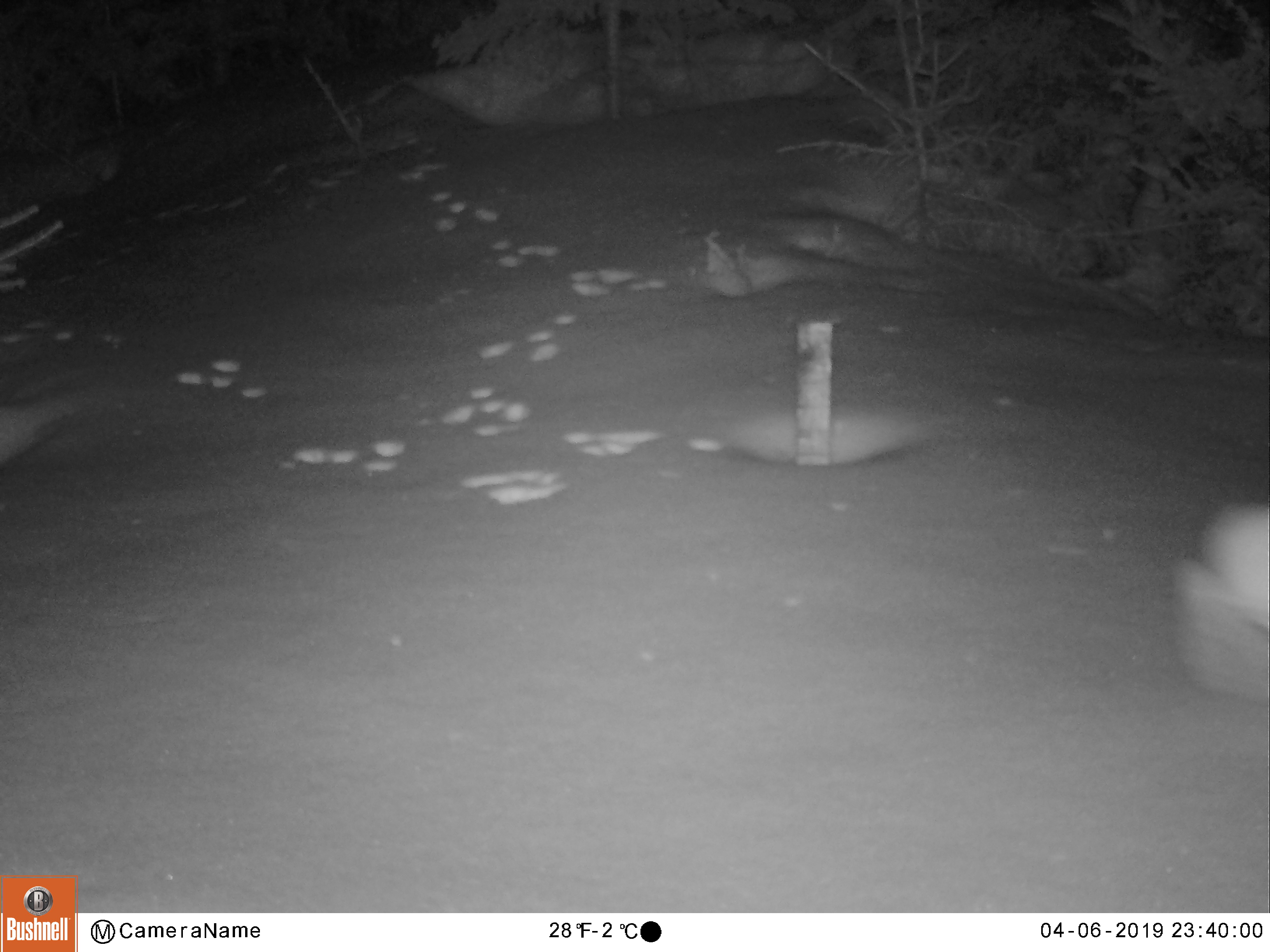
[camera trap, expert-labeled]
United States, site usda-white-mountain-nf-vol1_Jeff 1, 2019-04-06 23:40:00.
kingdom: Animalia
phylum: Chordata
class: Mammalia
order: Lagomorpha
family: Leporidae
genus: Lepus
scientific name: Lepus americanus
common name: snowshoe hare